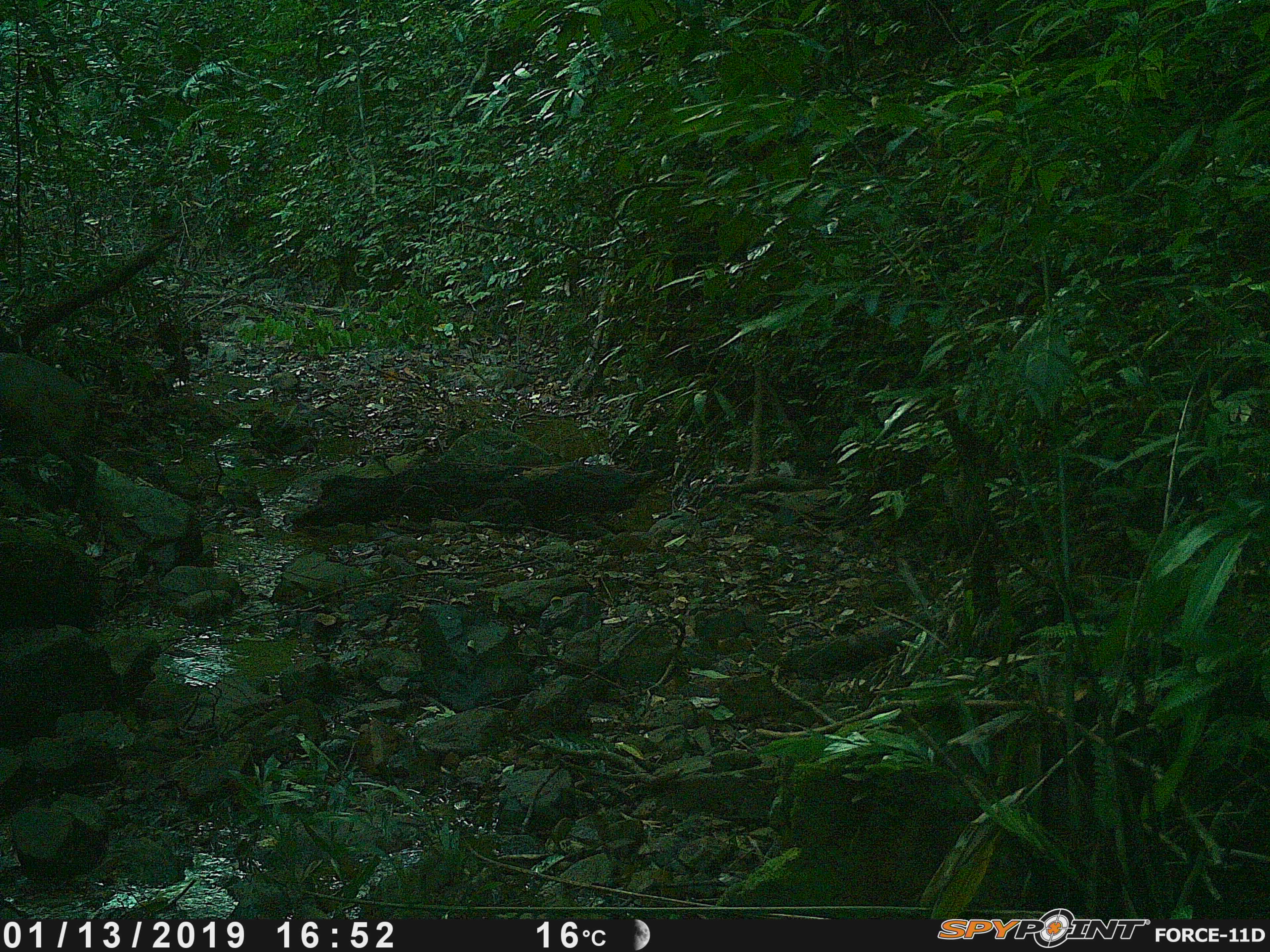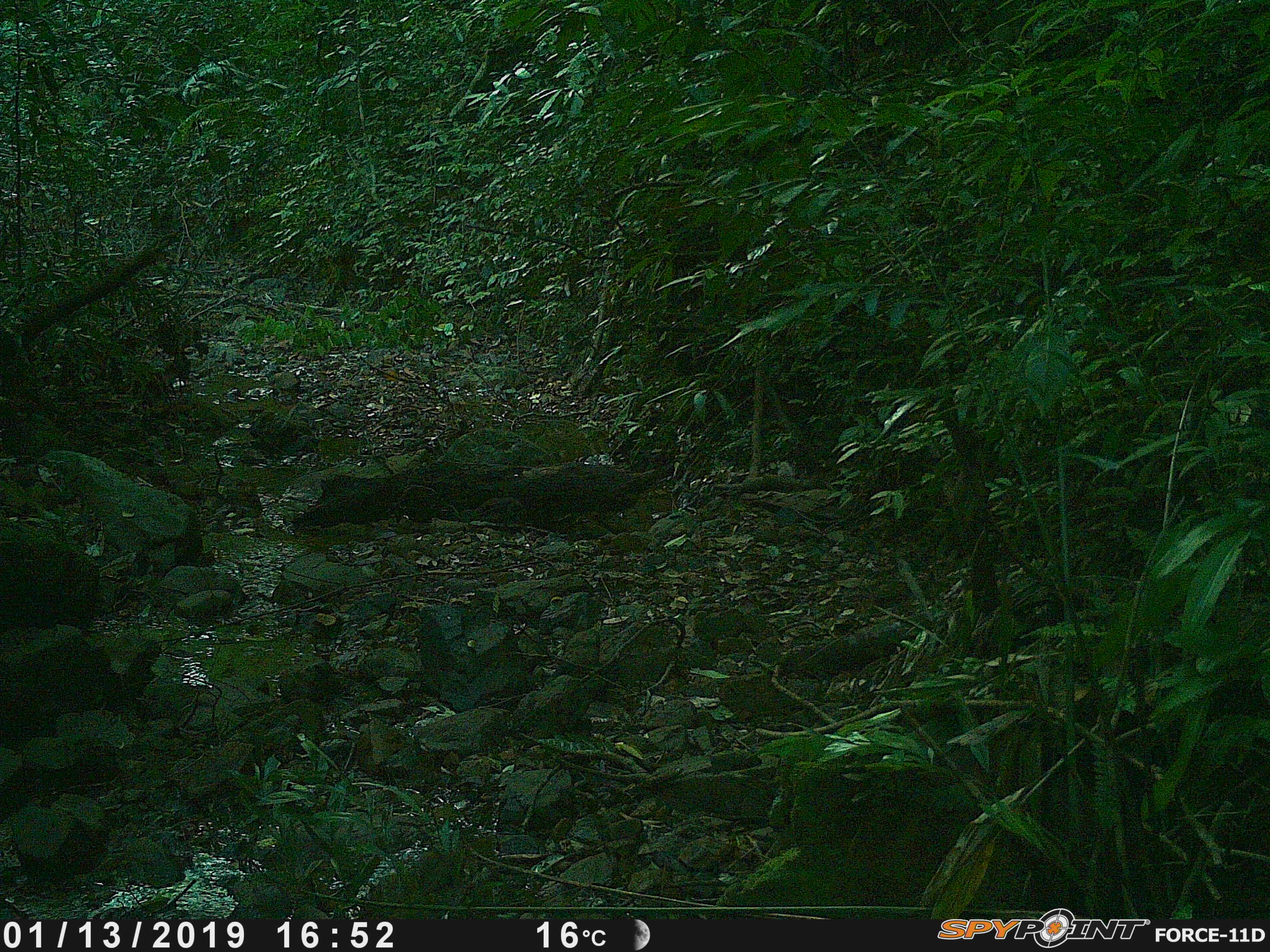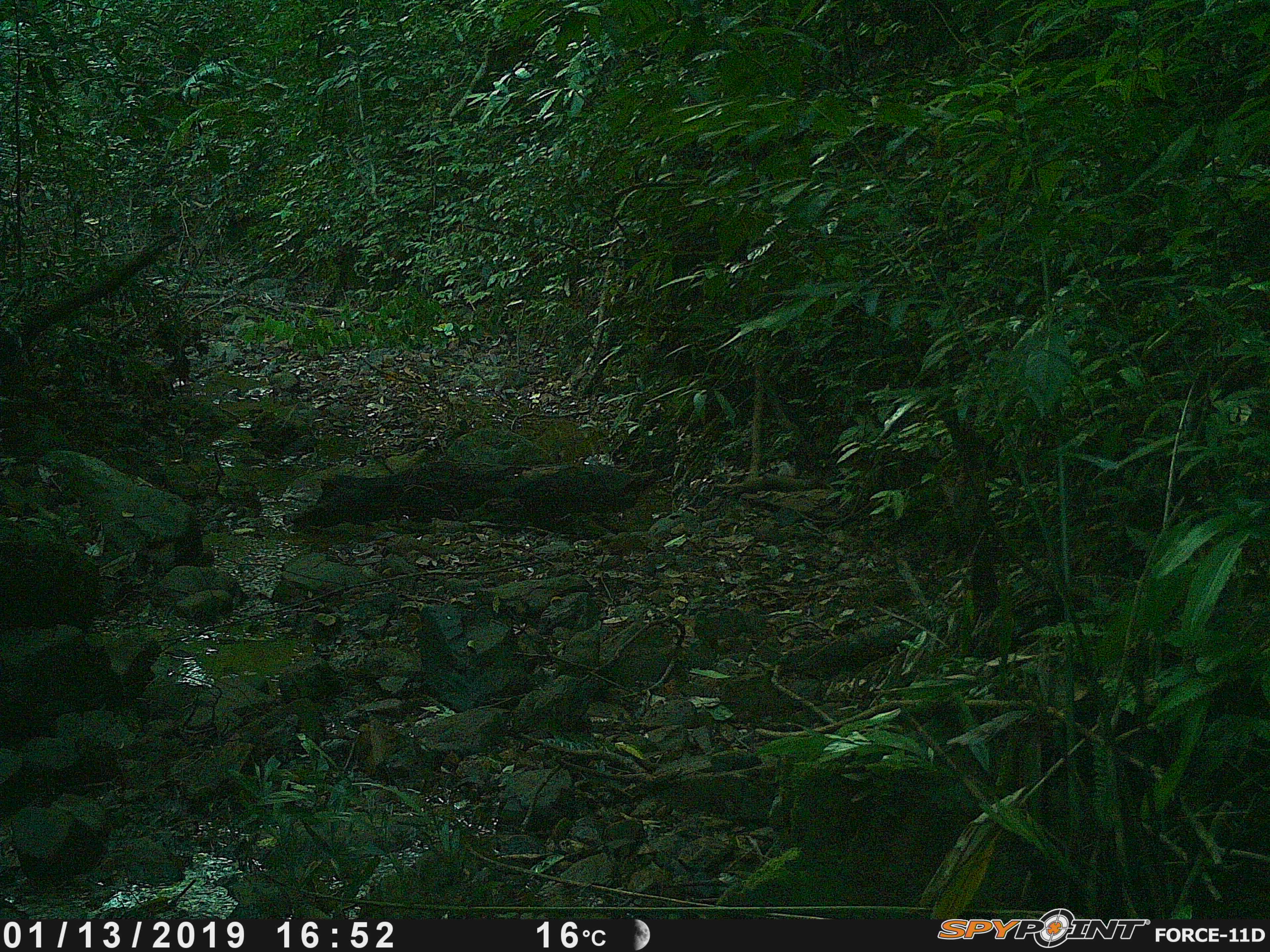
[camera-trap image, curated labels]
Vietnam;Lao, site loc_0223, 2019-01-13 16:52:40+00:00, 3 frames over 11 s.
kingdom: Animalia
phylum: Chordata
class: Mammalia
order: Artiodactyla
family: Cervidae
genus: Muntiacus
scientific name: Muntiacus vuquangensis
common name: large-antlered muntjac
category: large antlered muntjac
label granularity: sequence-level